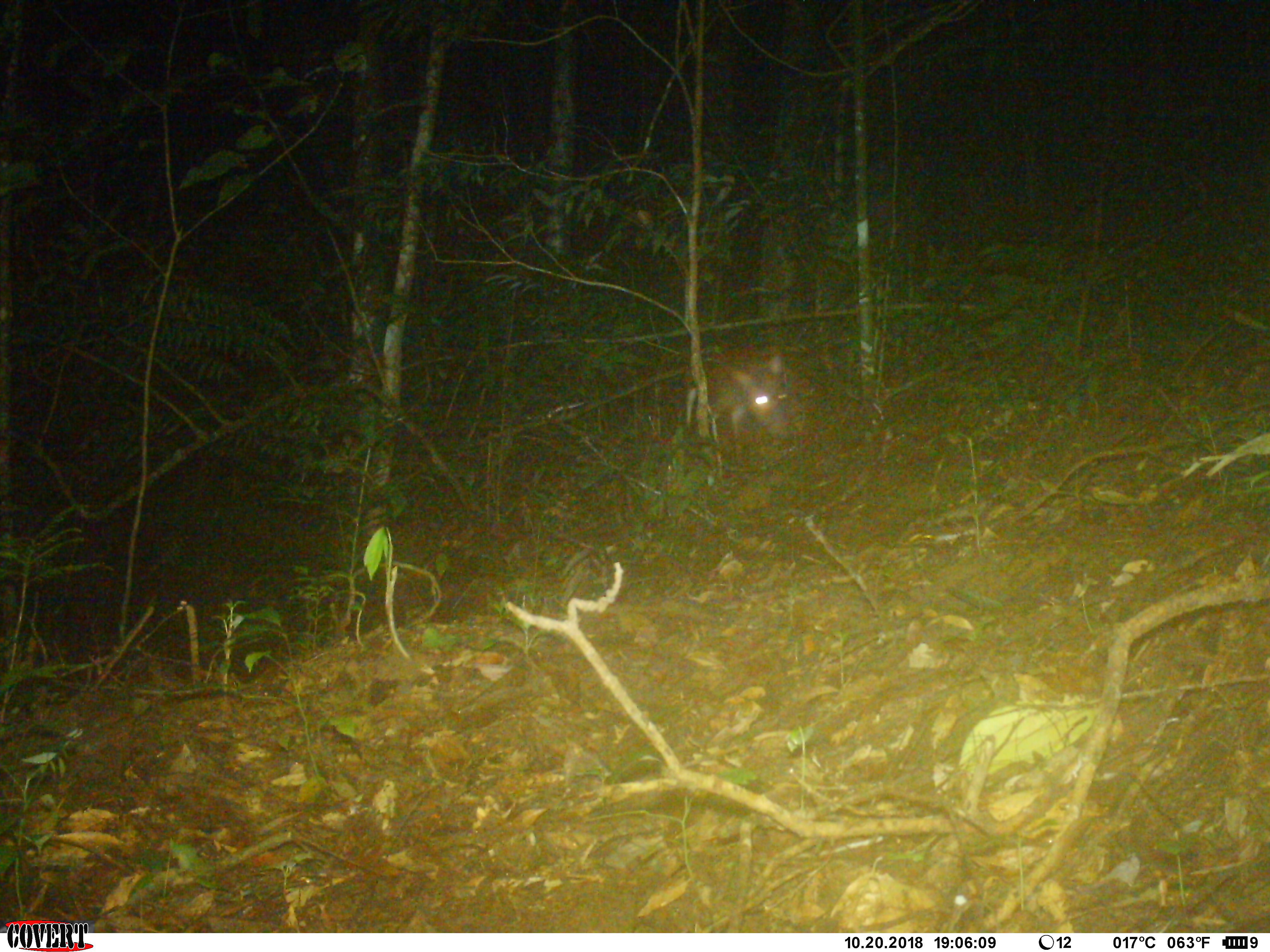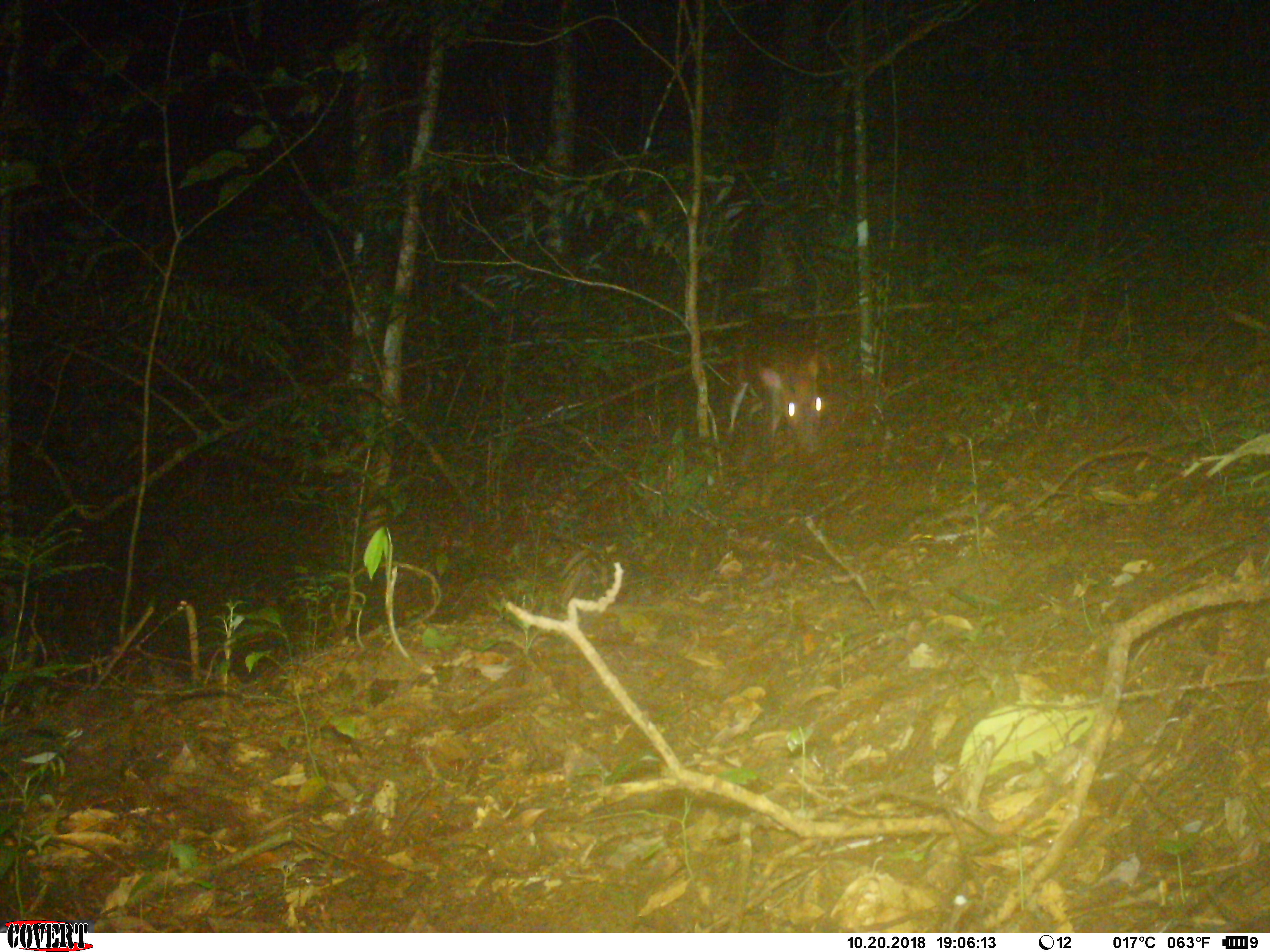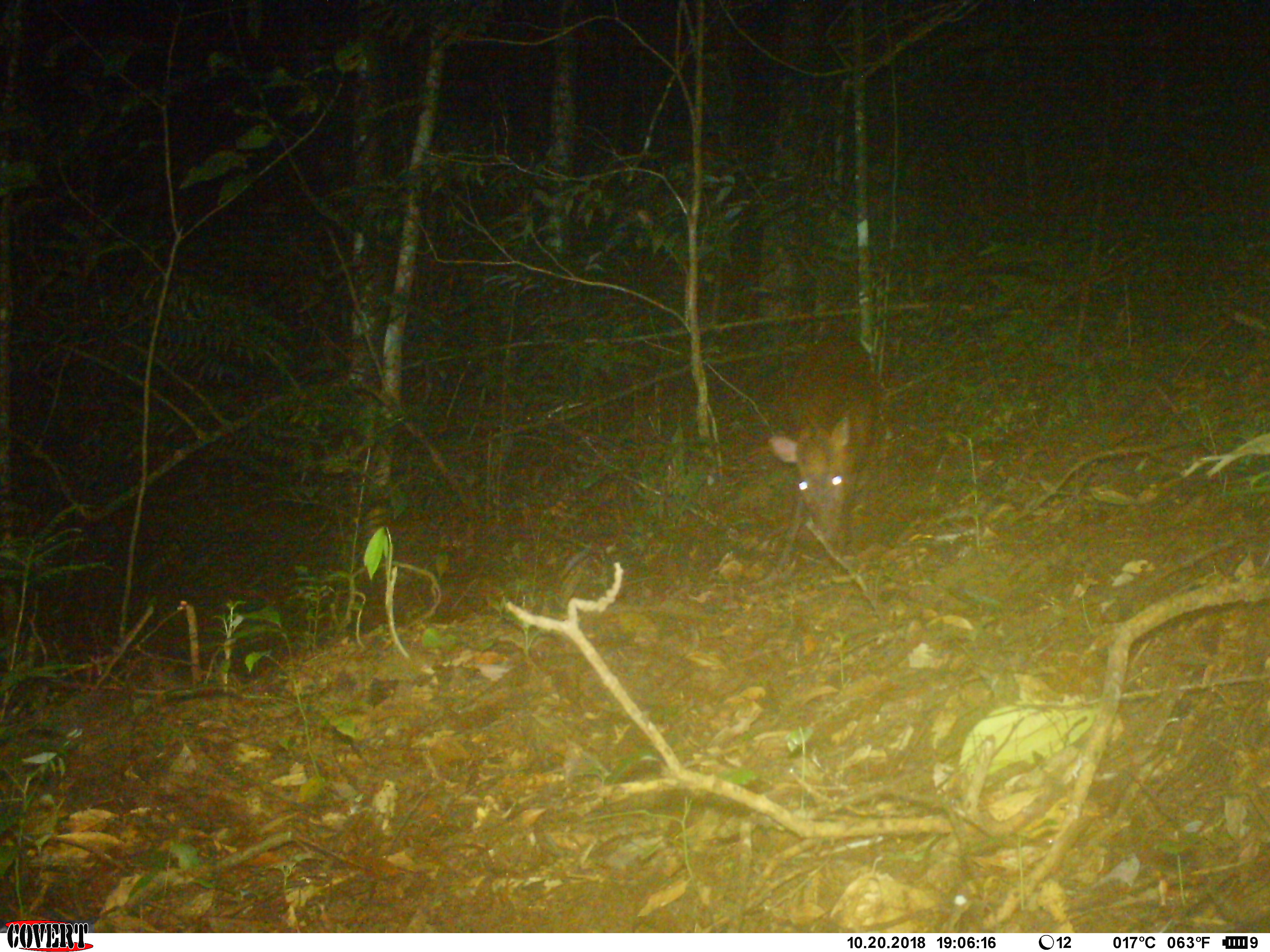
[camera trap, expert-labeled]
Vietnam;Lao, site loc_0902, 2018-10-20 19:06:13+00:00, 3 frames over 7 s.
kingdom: Animalia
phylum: Chordata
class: Mammalia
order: Artiodactyla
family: Cervidae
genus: Muntiacus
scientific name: Muntiacus rooseveltorum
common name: roosevelt's muntjac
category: roosevelts muntjac group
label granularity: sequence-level